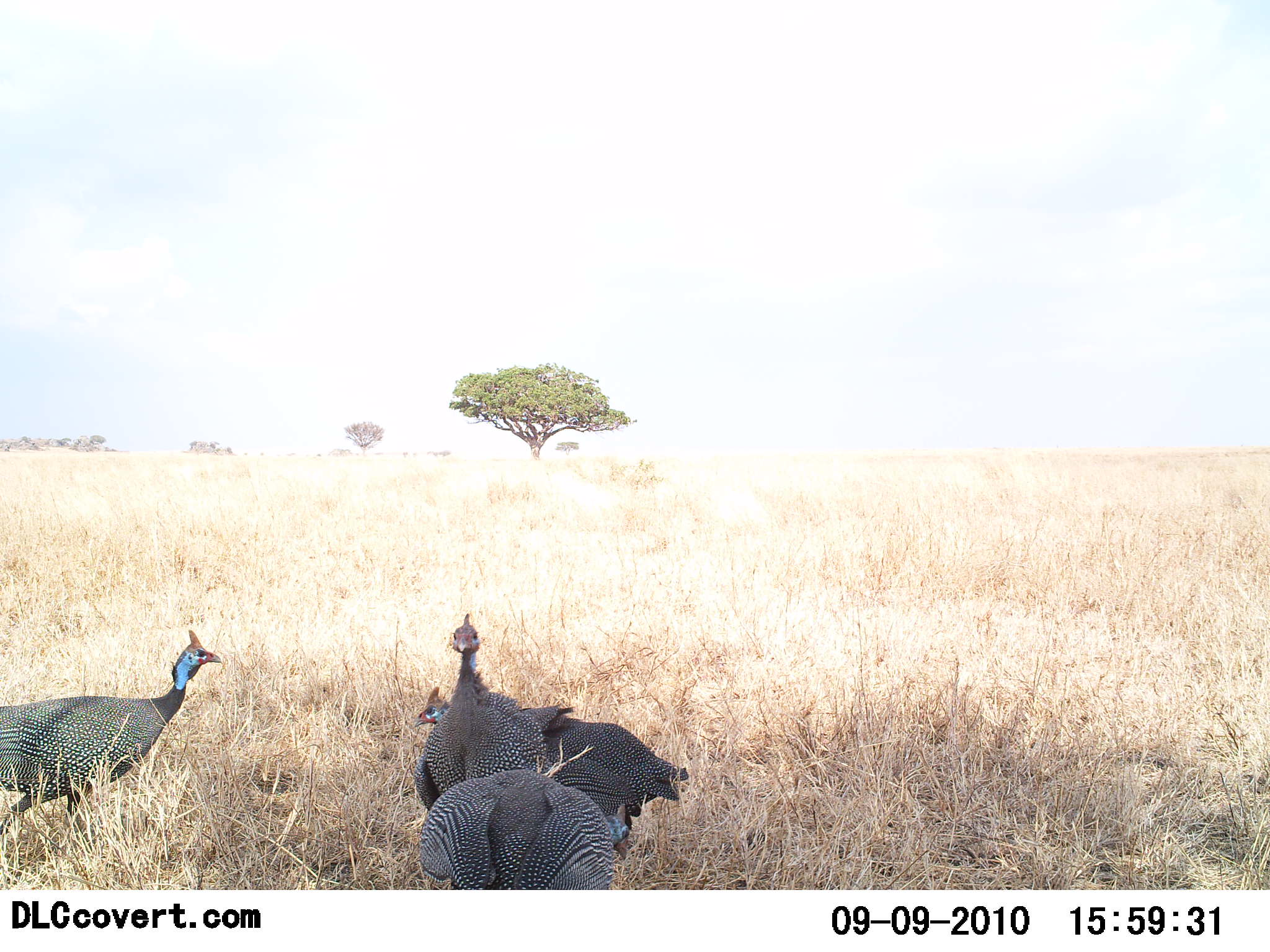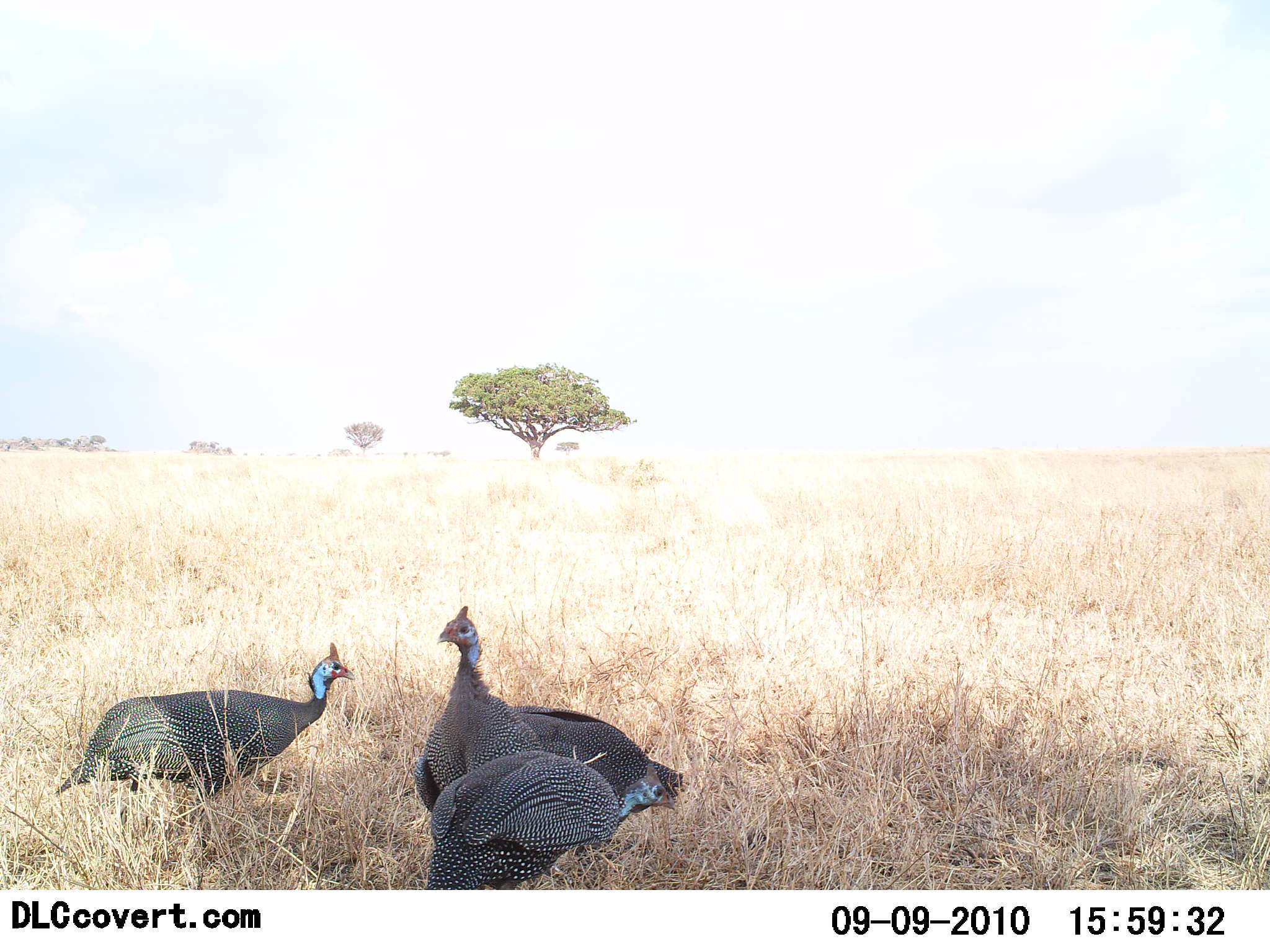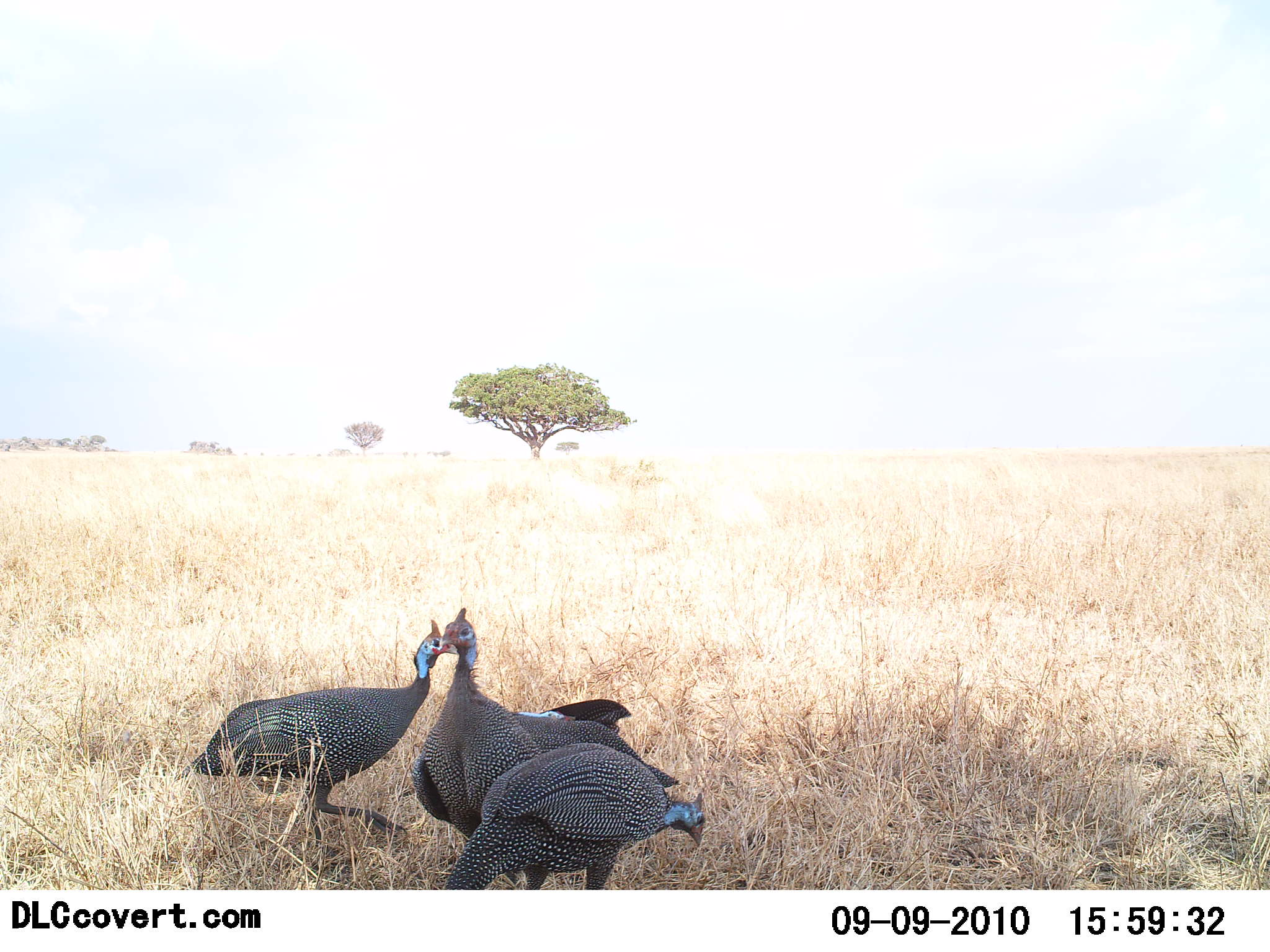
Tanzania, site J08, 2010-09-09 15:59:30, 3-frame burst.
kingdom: Animalia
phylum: Chordata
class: Aves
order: Galliformes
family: Numididae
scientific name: Numididae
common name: guinea fowl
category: guineafowl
Guineafowl (guinea fowl) (Numididae), count 4. Behavior (volunteer vote fractions): standing 65%, resting 6%, moving 35%, interacting 6%. Young present (vote fraction): 0%. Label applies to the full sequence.